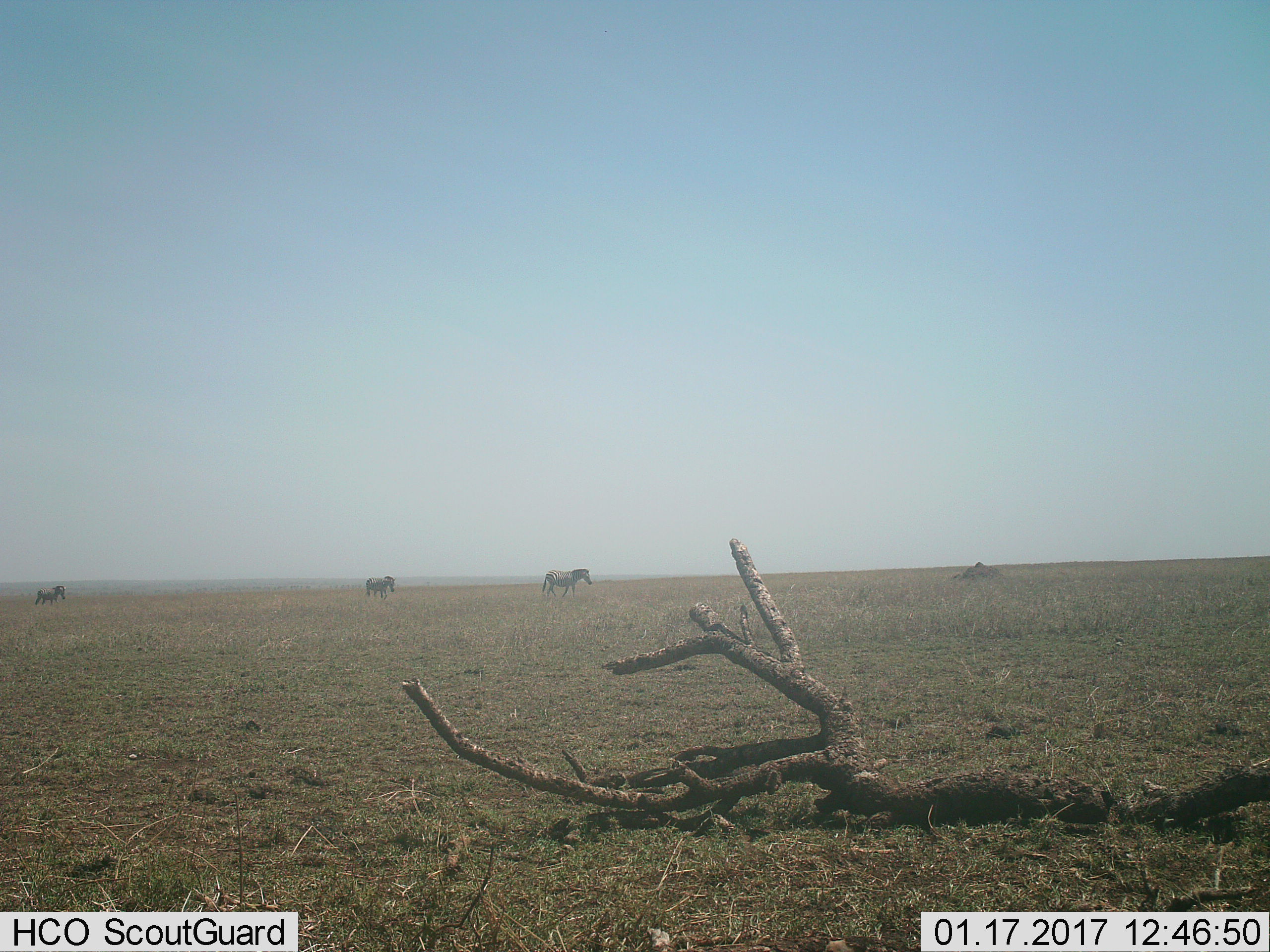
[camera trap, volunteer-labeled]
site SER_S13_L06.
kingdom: Animalia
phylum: Chordata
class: Mammalia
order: Perissodactyla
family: Equidae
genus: Equus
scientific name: Equus quagga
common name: plains zebra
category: zebraplains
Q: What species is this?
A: Zebraplains (plains zebra) (Equus quagga).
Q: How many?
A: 3.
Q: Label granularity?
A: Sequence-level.